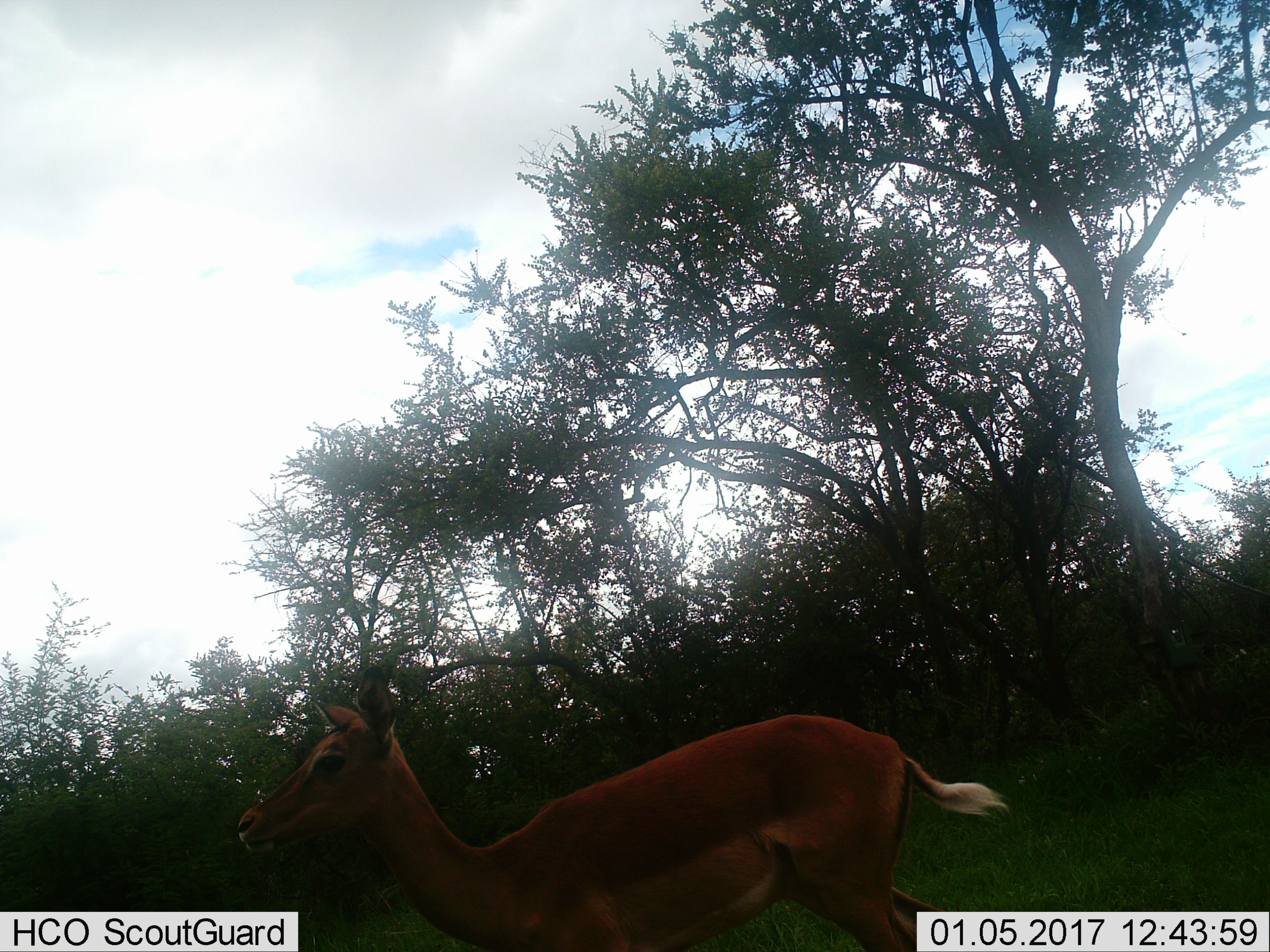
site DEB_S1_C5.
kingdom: Animalia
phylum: Chordata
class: Mammalia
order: Artiodactyla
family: Bovidae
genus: Aepyceros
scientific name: Aepyceros melampus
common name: impala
Impala (Aepyceros melampus), count 1. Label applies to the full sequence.